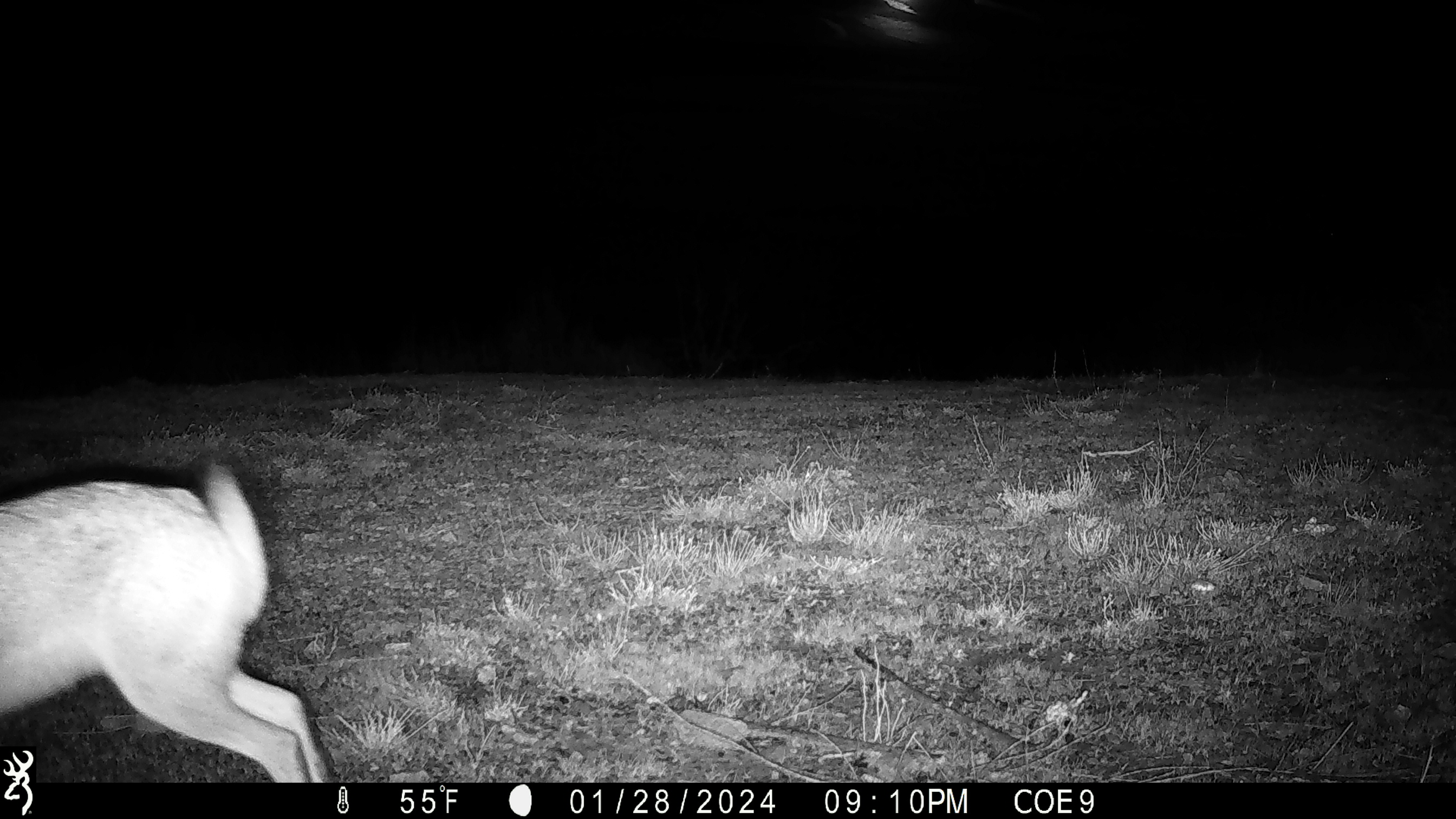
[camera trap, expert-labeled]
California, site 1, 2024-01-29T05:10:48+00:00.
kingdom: Animalia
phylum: Chordata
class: Mammalia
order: Lagomorpha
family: Leporidae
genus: Lepus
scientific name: Lepus californicus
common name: black-tailed jackrabbit